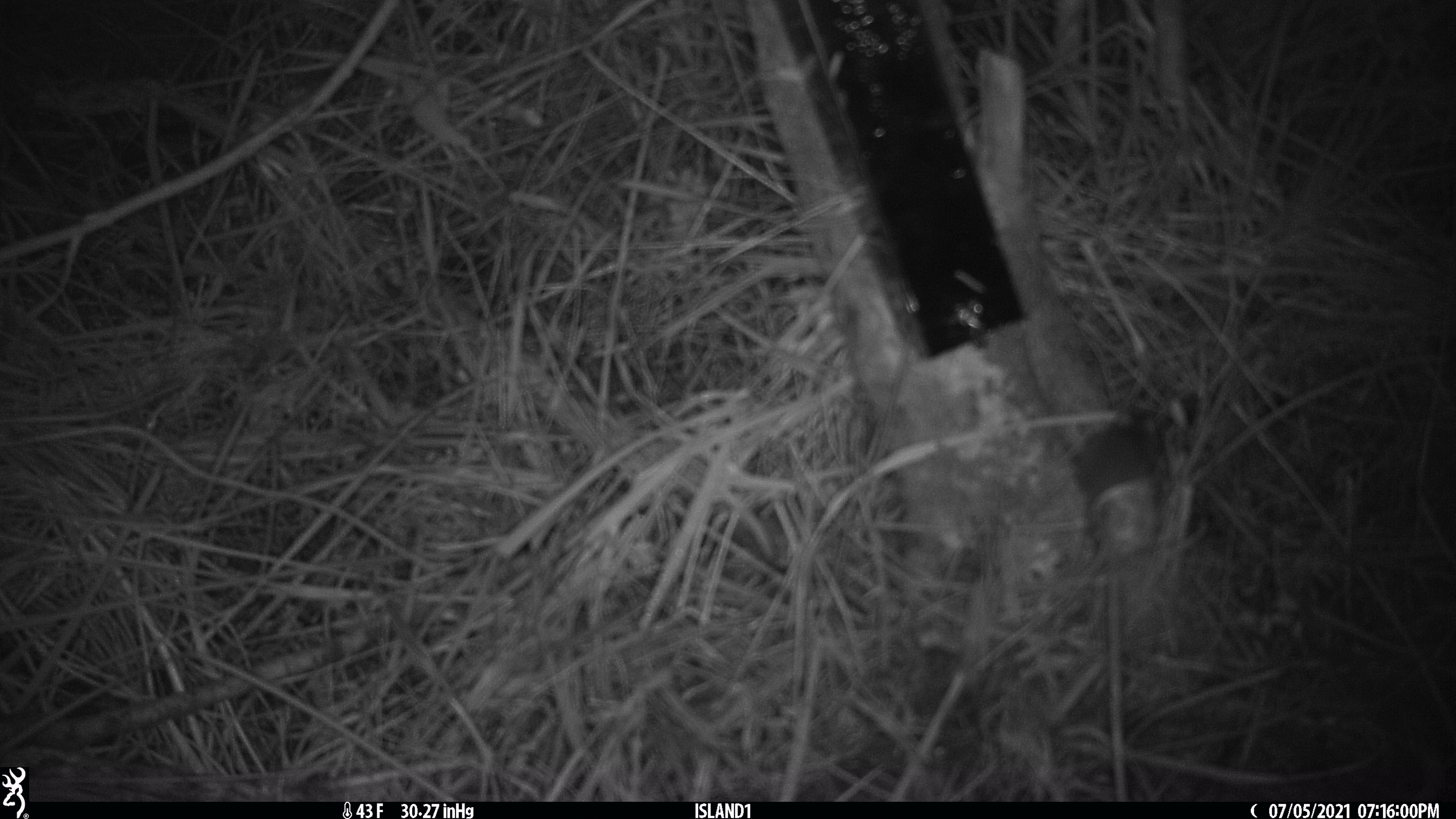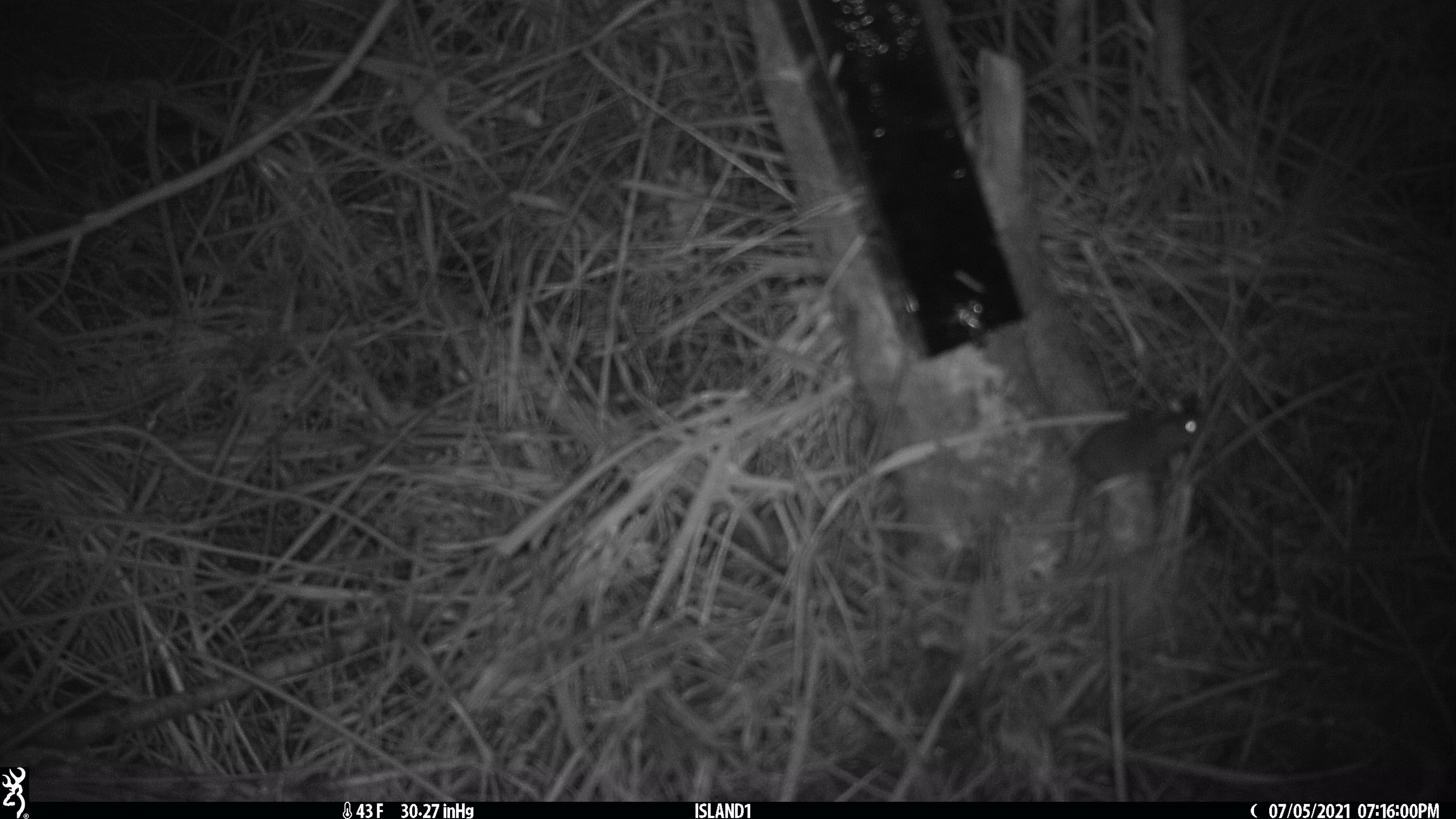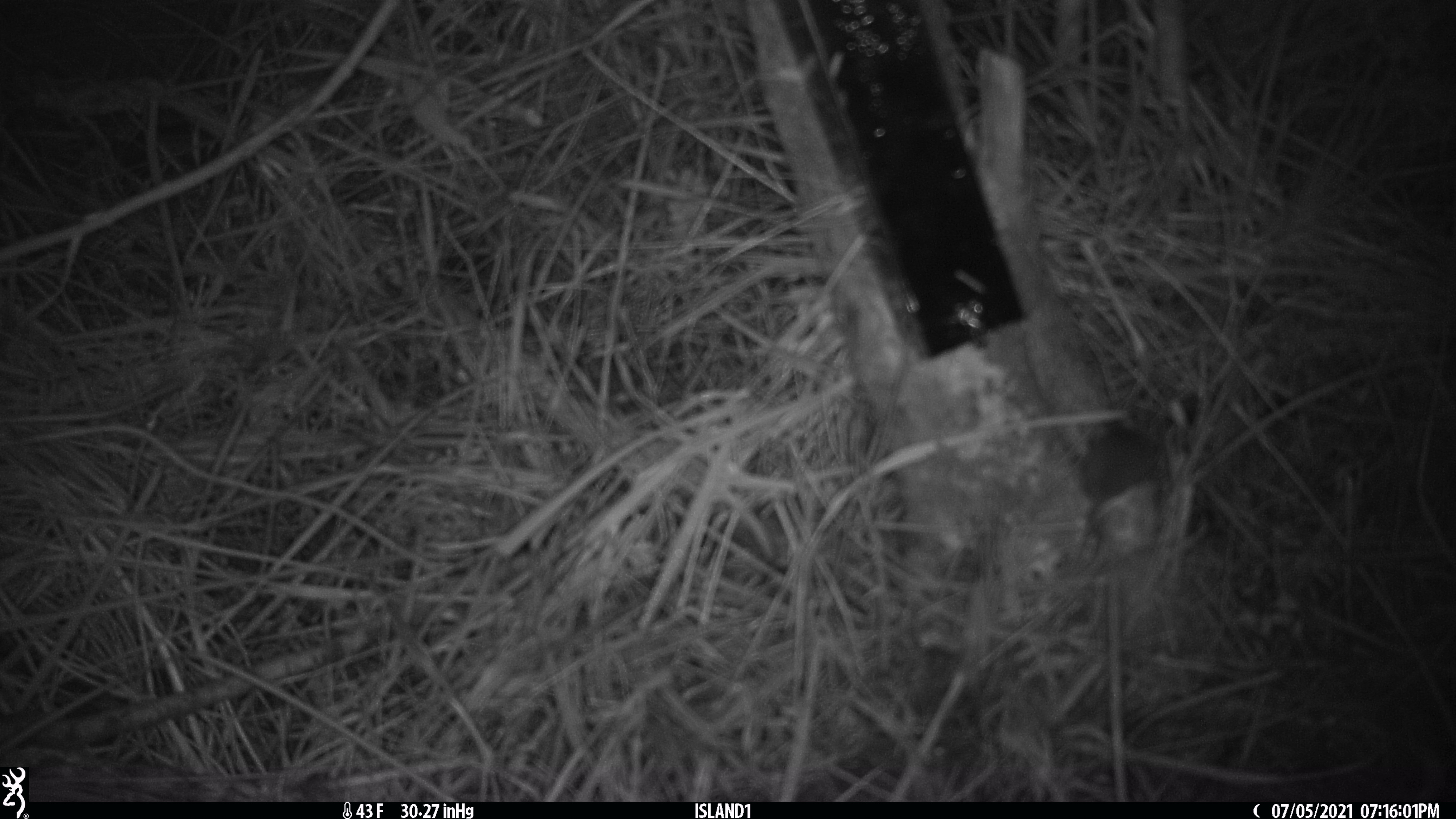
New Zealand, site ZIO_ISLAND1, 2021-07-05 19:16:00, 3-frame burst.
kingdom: Animalia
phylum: Chordata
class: Mammalia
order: Rodentia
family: Muridae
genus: Mus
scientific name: Mus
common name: mouse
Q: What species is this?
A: Mouse (Mus).